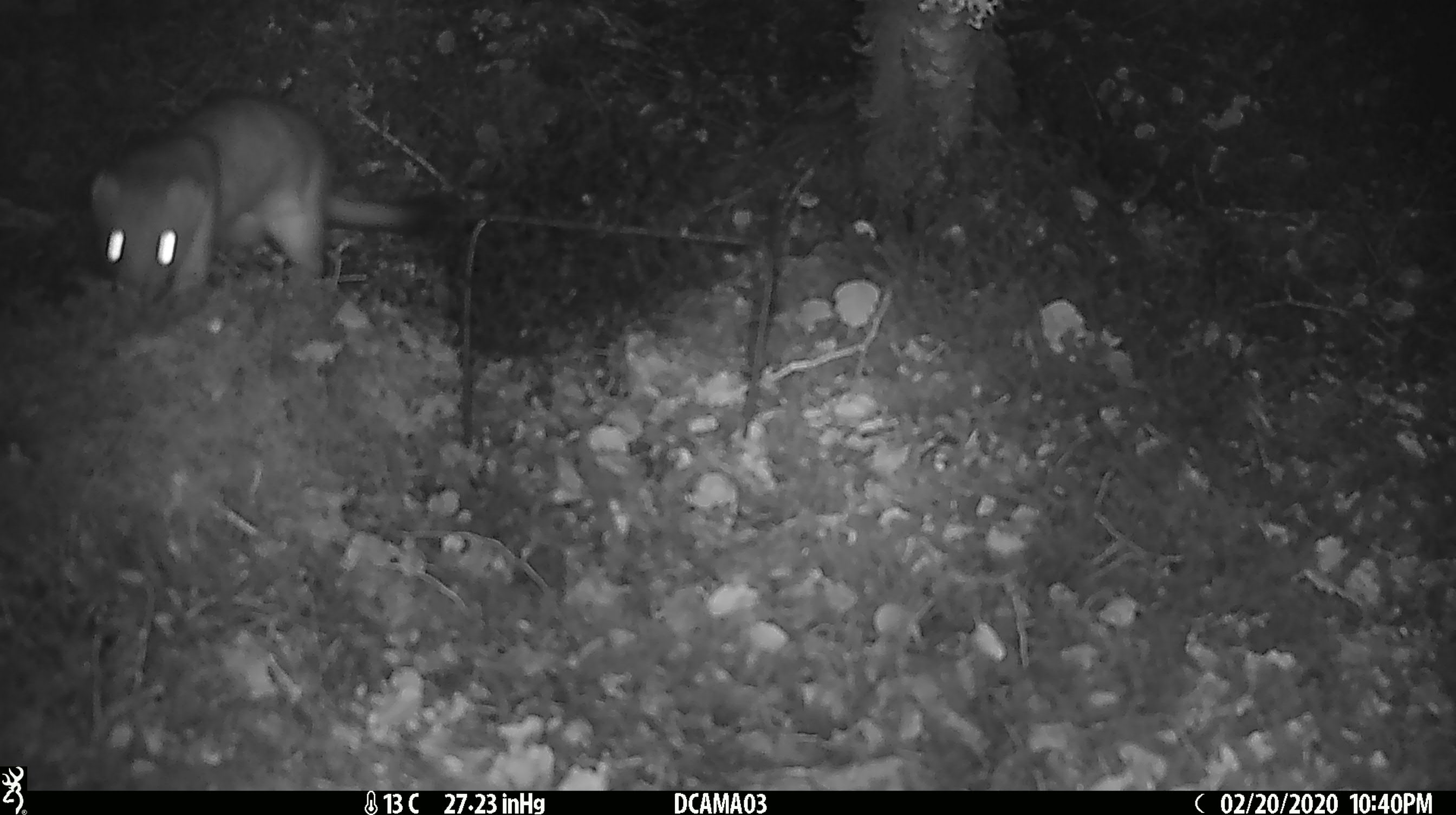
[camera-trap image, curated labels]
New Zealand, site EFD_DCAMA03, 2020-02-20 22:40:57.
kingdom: Animalia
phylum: Chordata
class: Mammalia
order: Carnivora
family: Mustelidae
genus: Mustela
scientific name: Mustela erminea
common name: stoat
Stoat (Mustela erminea).